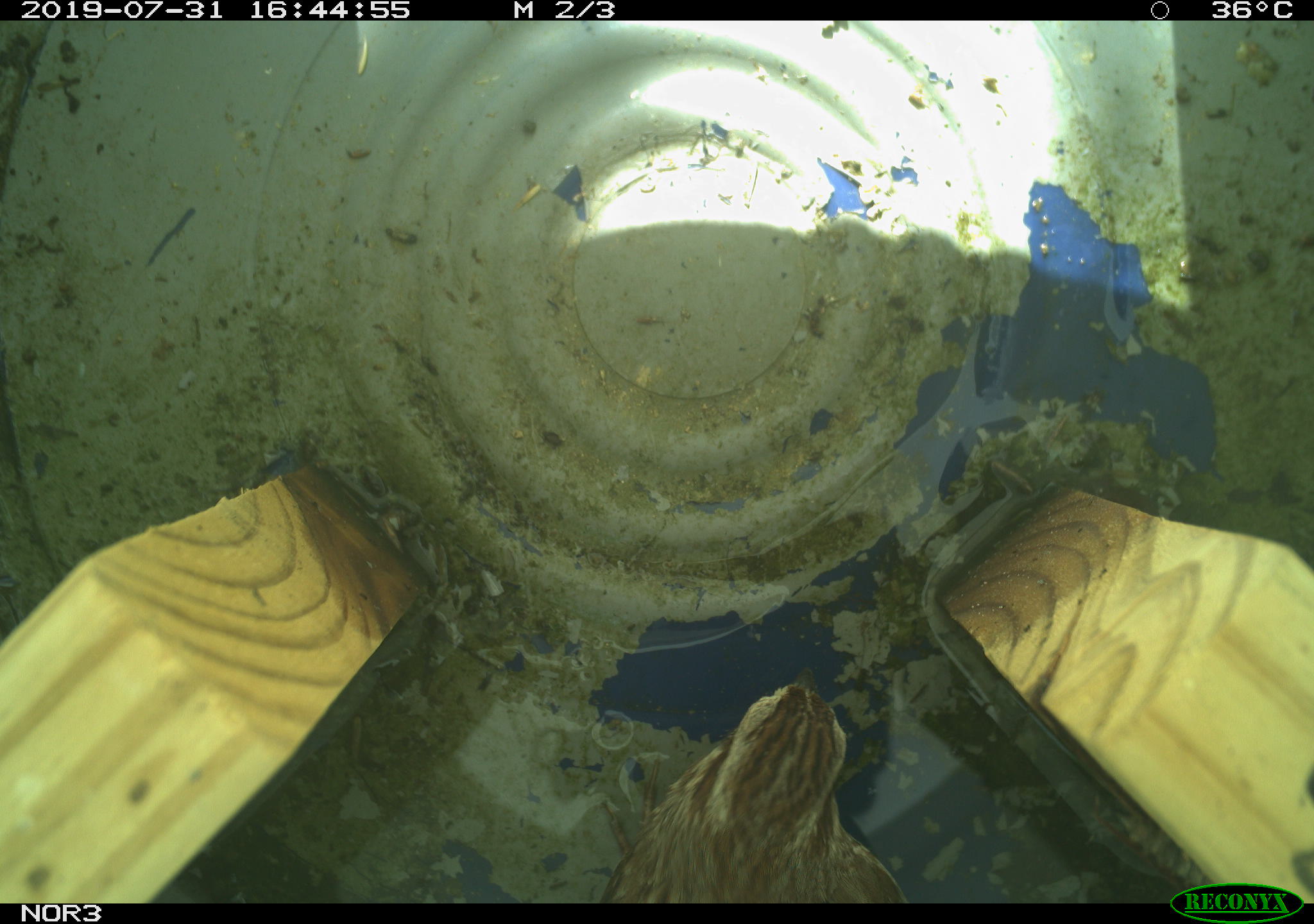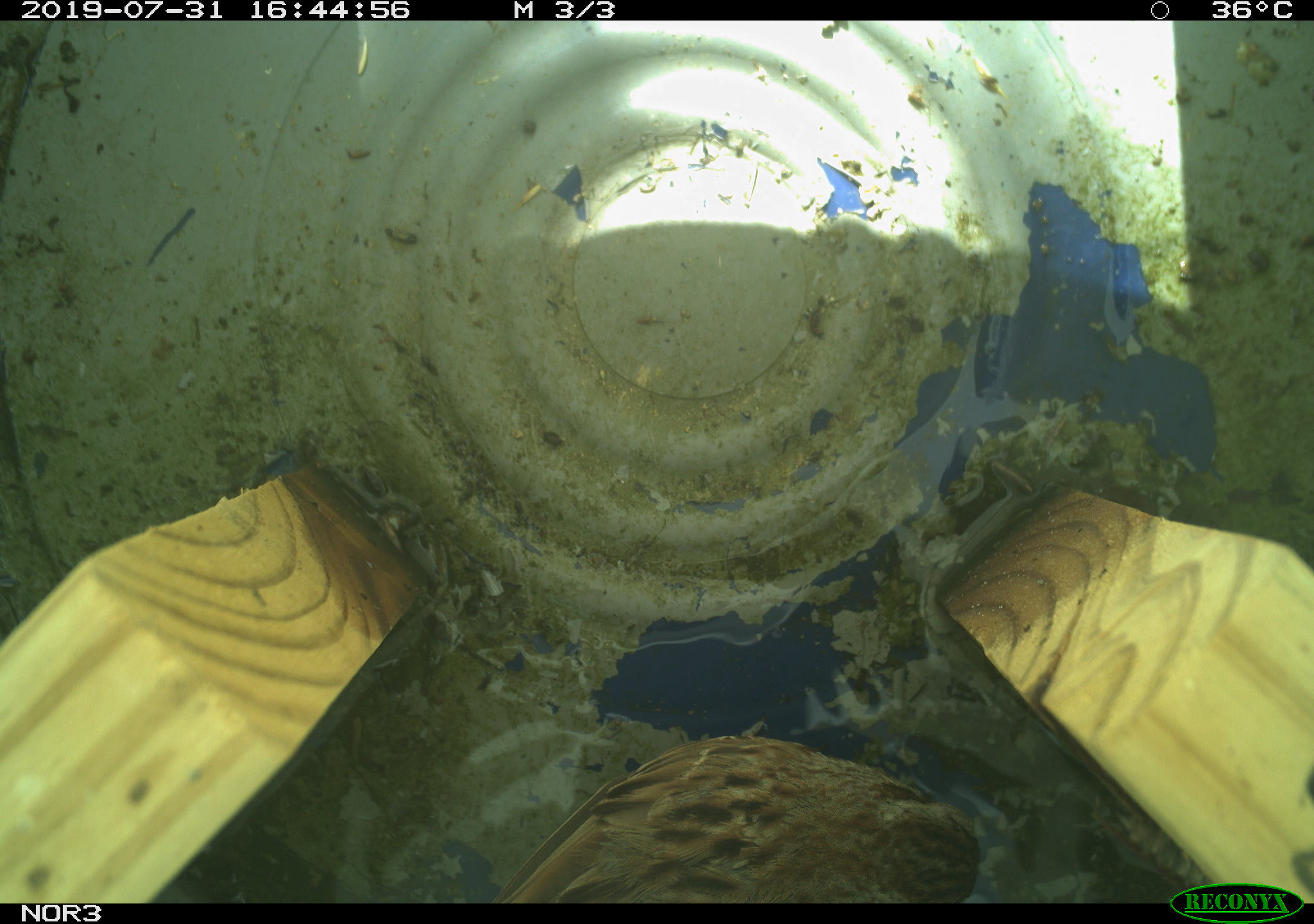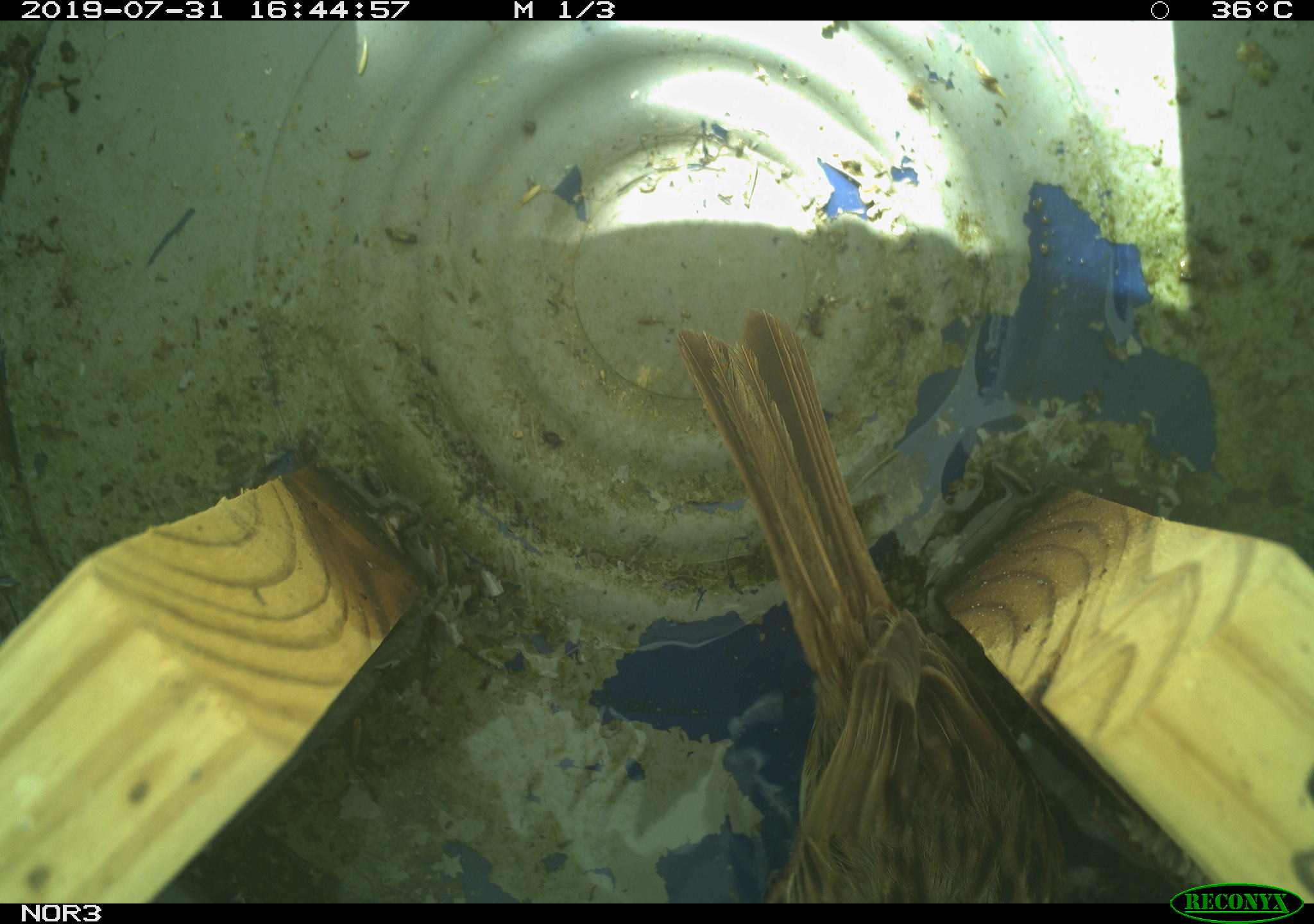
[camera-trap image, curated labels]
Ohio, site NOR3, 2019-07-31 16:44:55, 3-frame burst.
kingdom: Animalia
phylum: Chordata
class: Aves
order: Passeriformes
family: Passerellidae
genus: Melospiza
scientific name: Melospiza melodia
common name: song sparrow